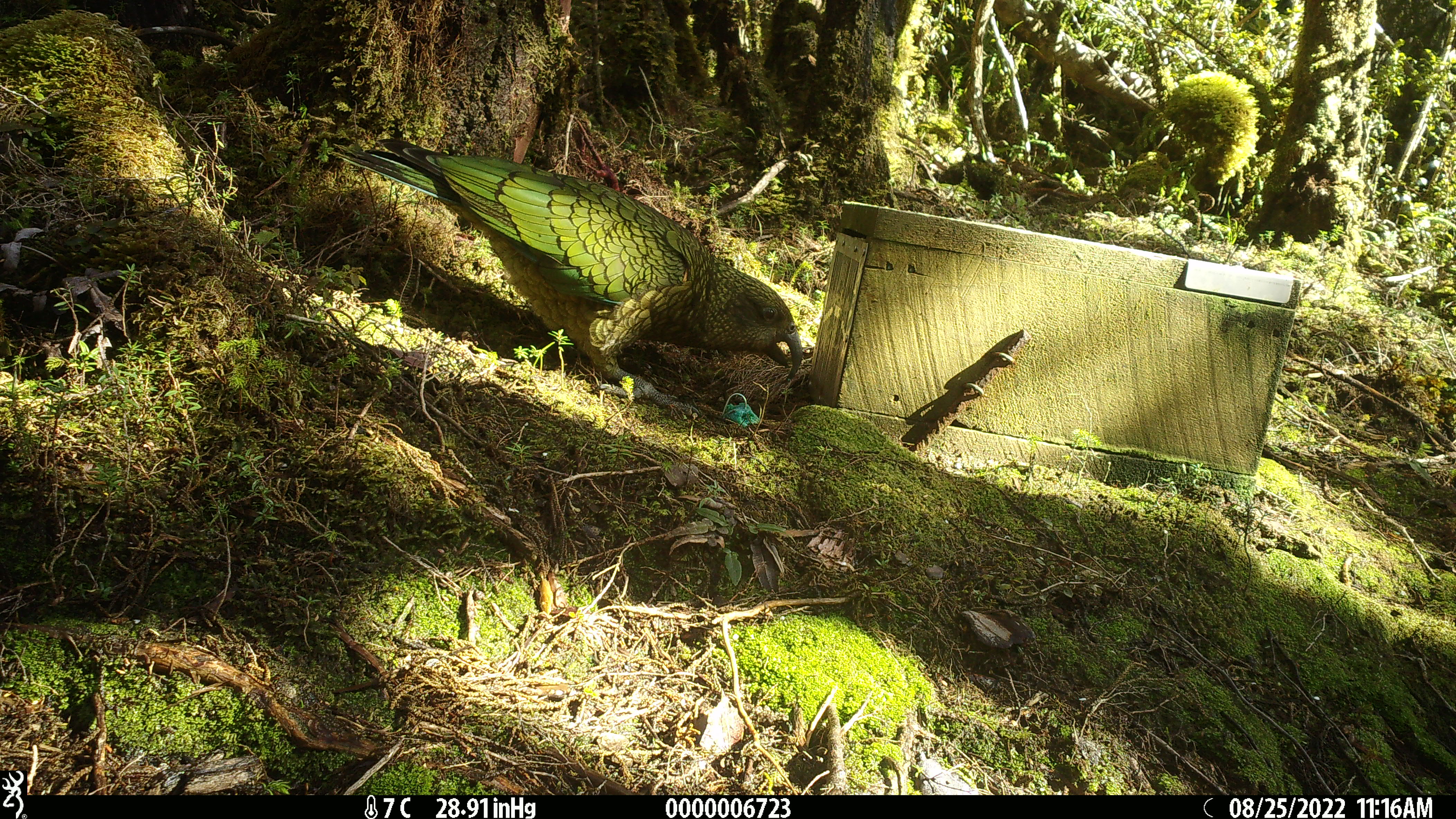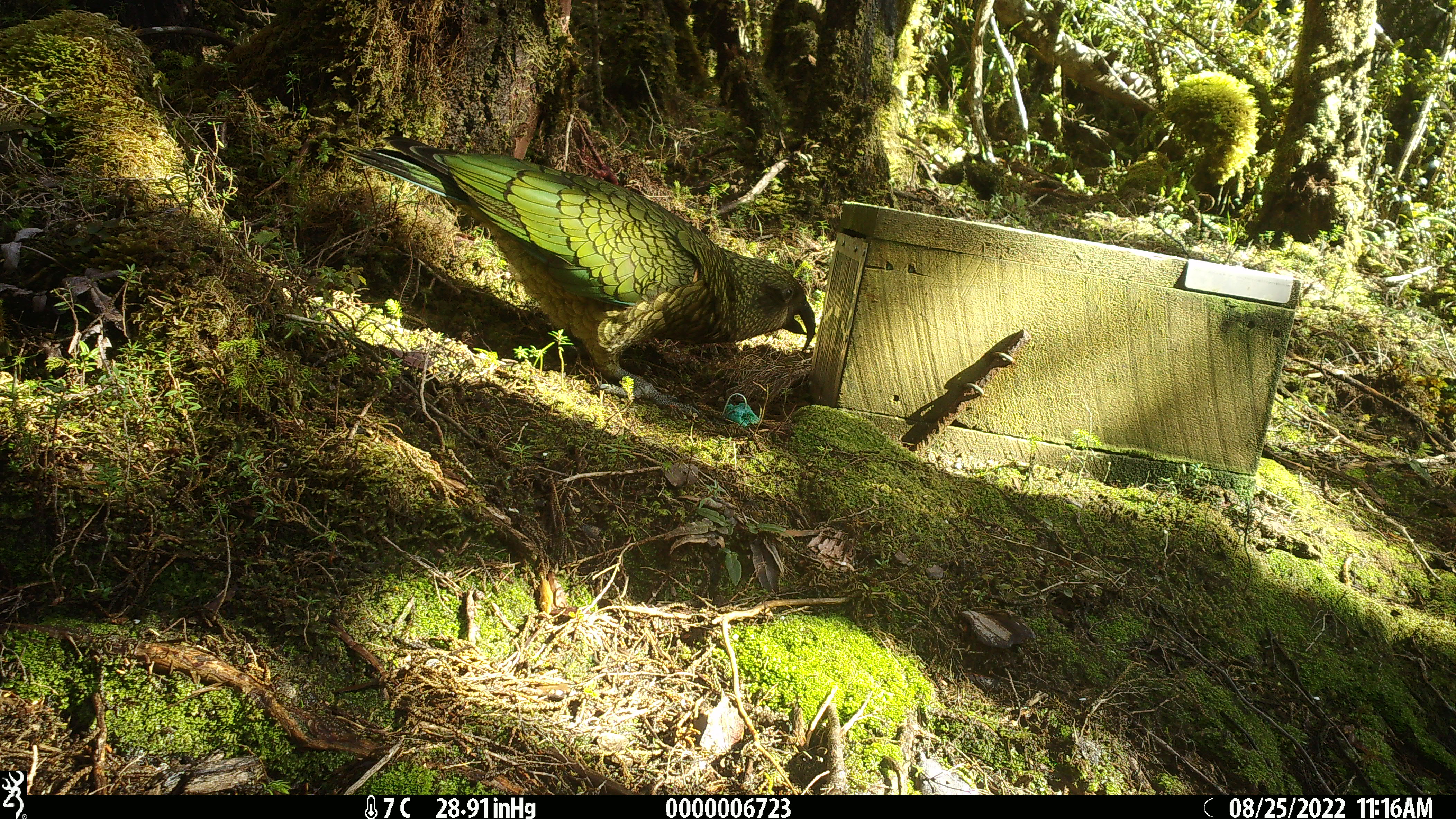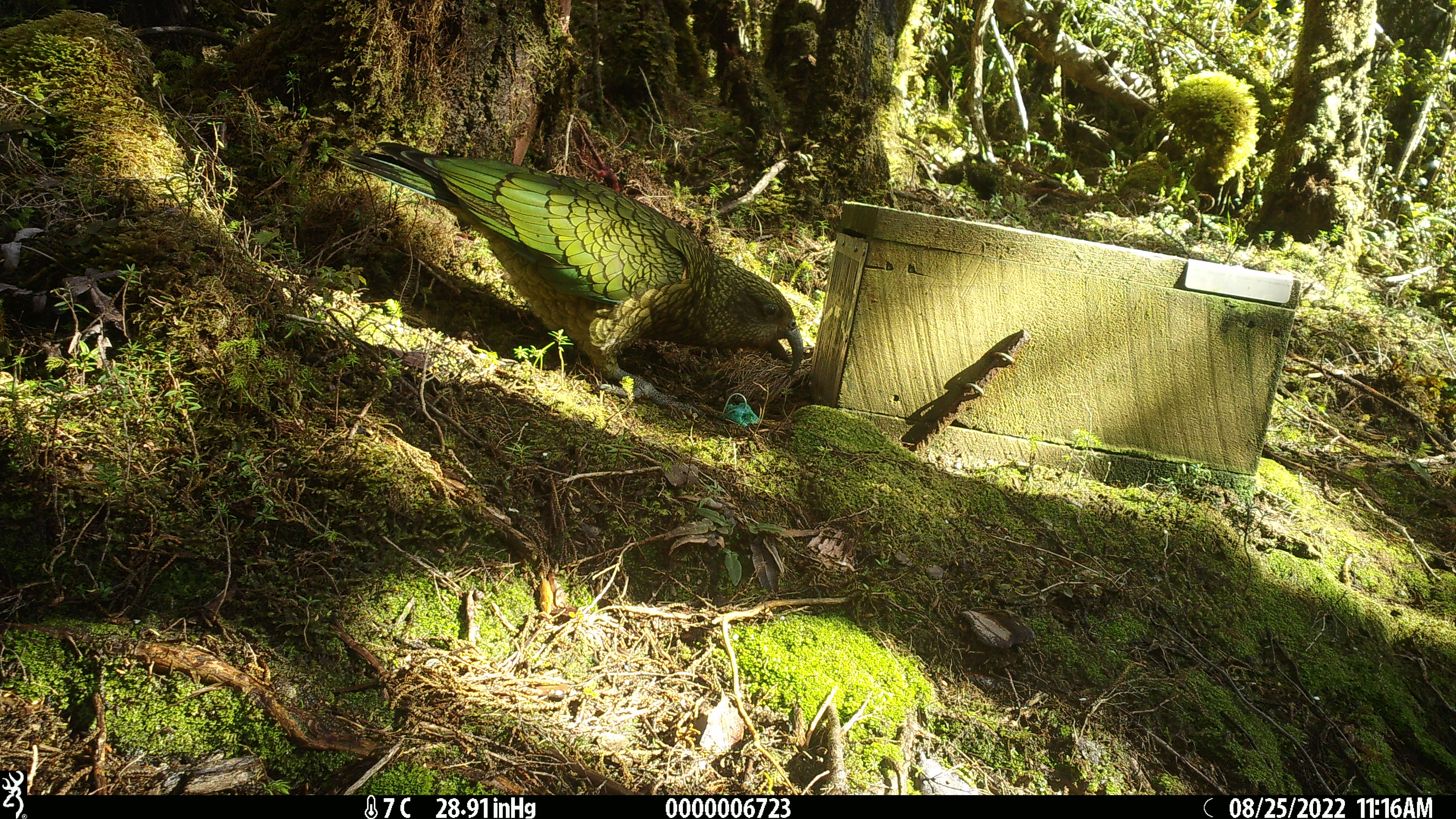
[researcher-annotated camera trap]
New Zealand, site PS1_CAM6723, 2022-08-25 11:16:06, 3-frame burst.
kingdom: Animalia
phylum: Chordata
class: Aves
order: Psittaciformes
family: Strigopidae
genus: Nestor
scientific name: Nestor notabilis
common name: kea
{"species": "kea (Nestor notabilis)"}